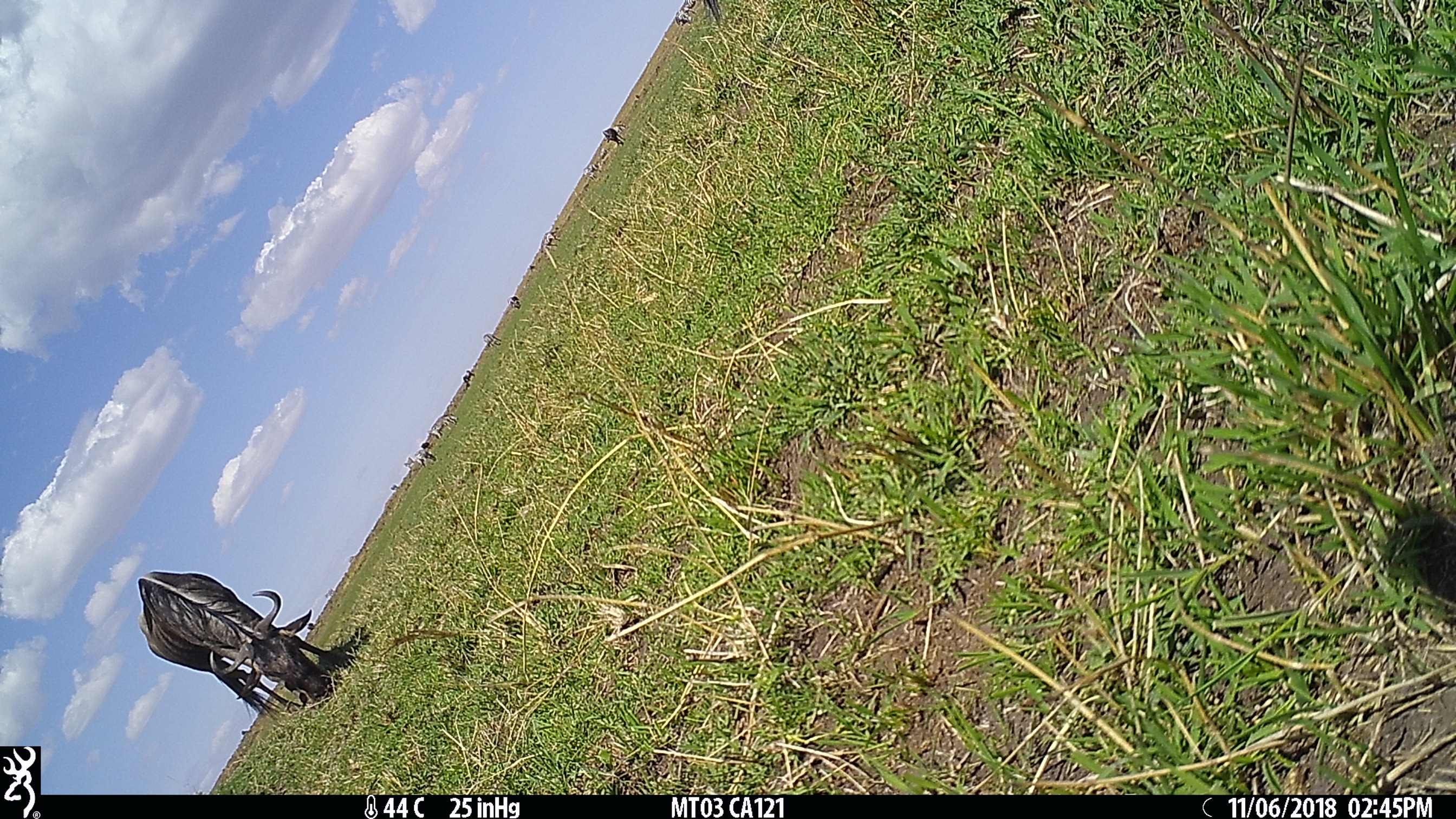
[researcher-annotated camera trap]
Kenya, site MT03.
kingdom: Animalia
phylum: Chordata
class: Mammalia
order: Artiodactyla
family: Bovidae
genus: Connochaetes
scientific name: Connochaetes taurinus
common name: blue wildebeest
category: wildebeest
Wildebeest (blue wildebeest) (Connochaetes taurinus).